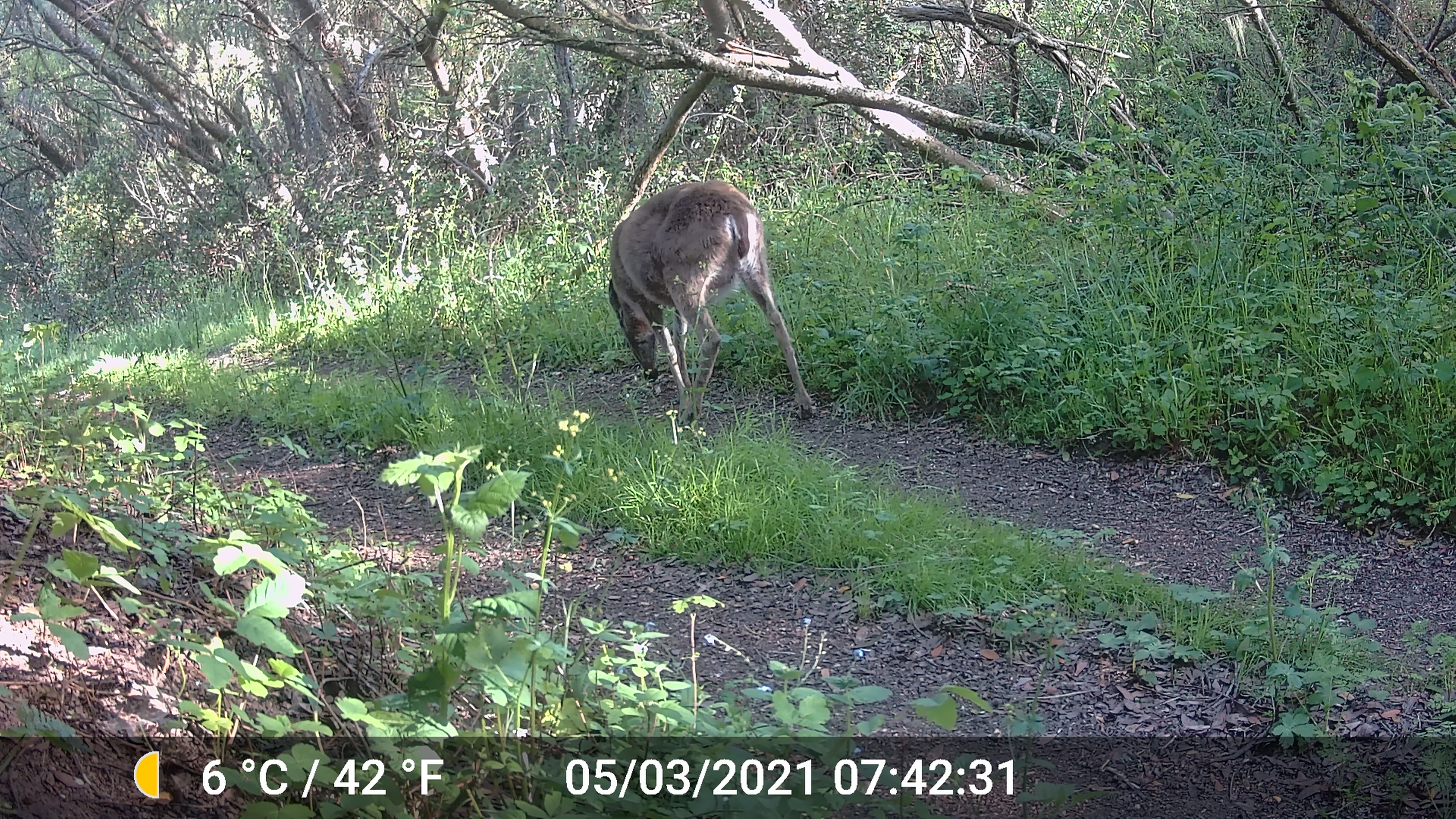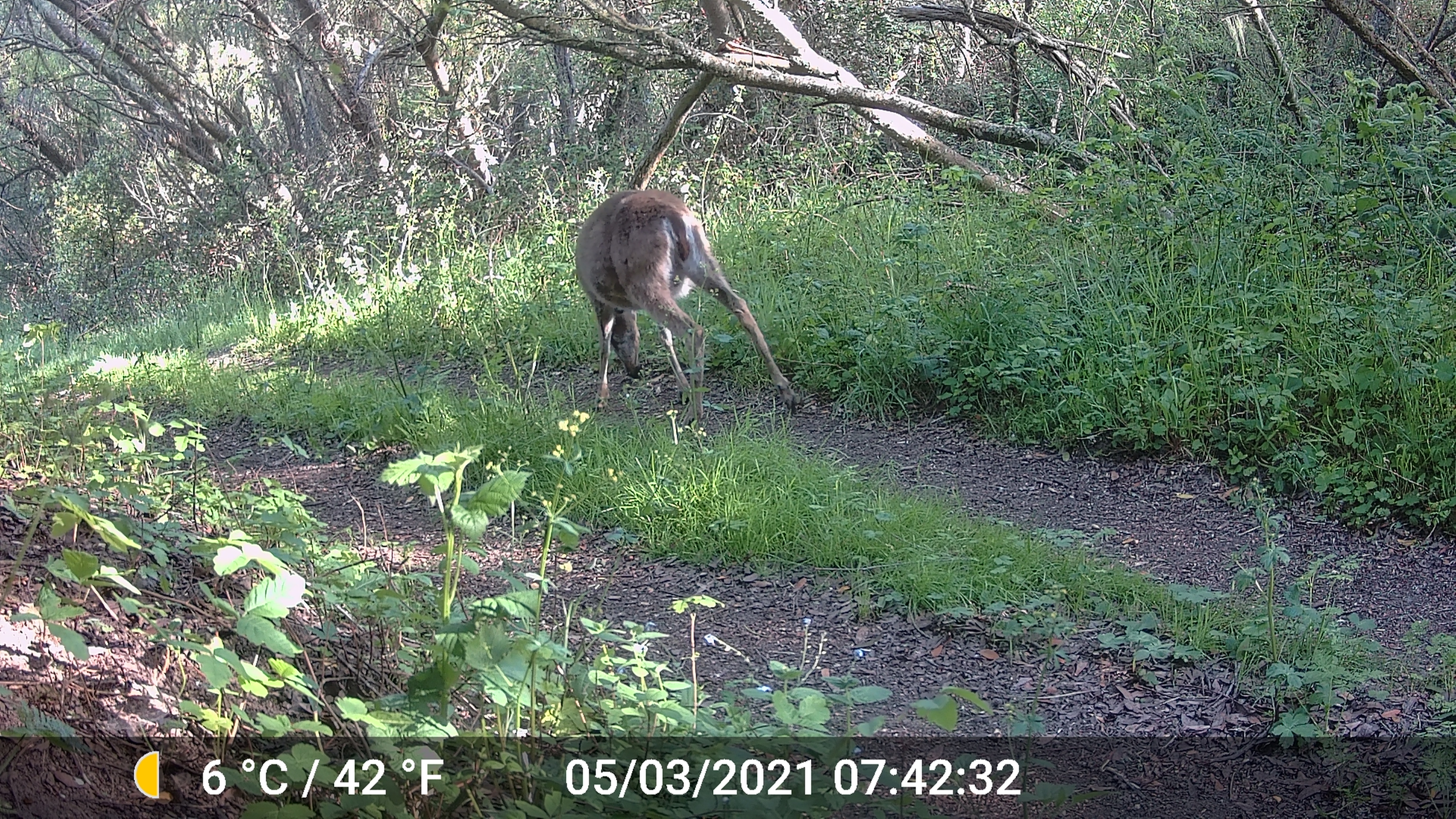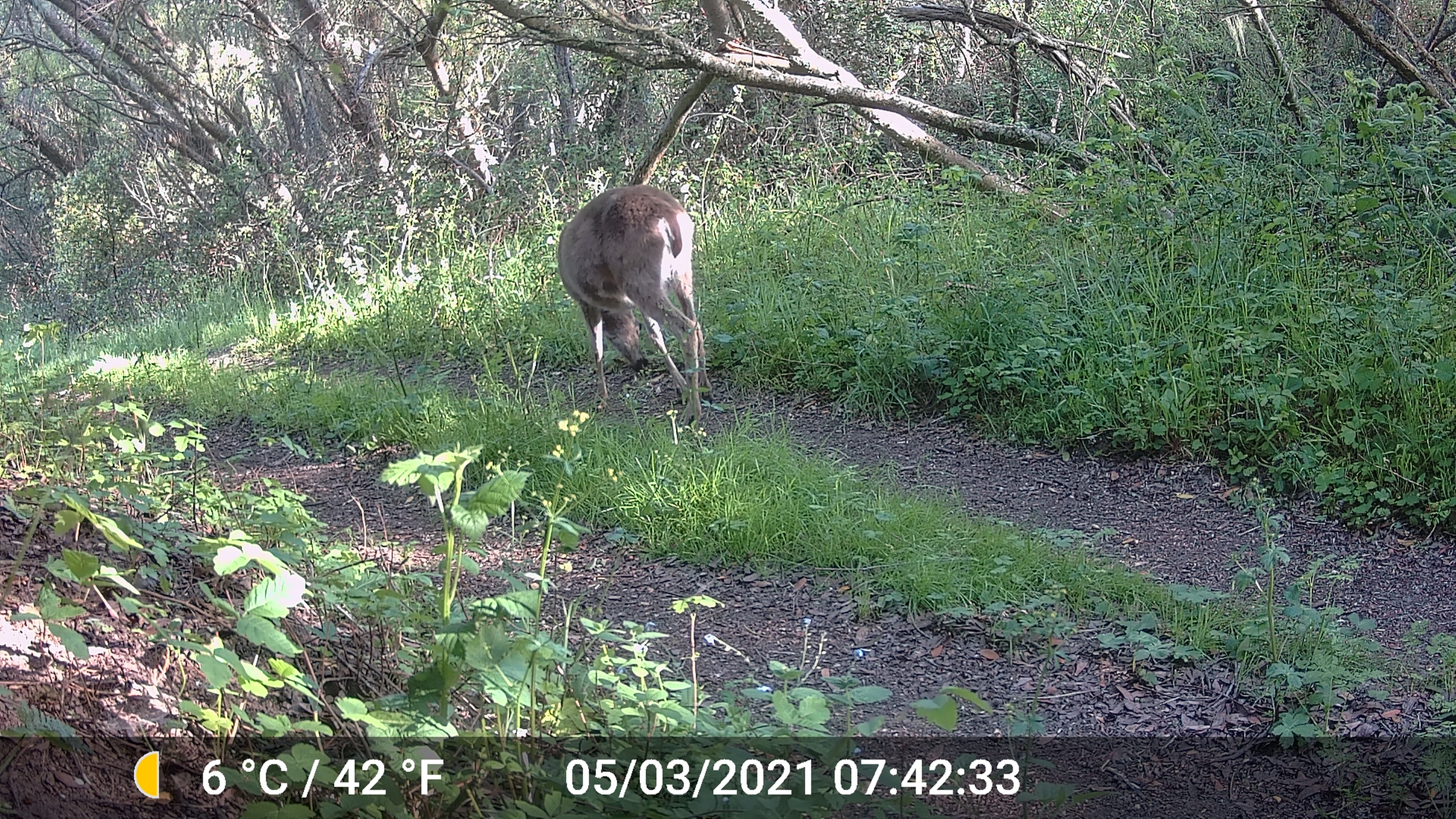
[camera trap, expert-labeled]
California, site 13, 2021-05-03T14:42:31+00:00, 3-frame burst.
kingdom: Animalia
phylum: Chordata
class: Mammalia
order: Artiodactyla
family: Cervidae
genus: Odocoileus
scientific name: Odocoileus hemionus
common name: mule deer